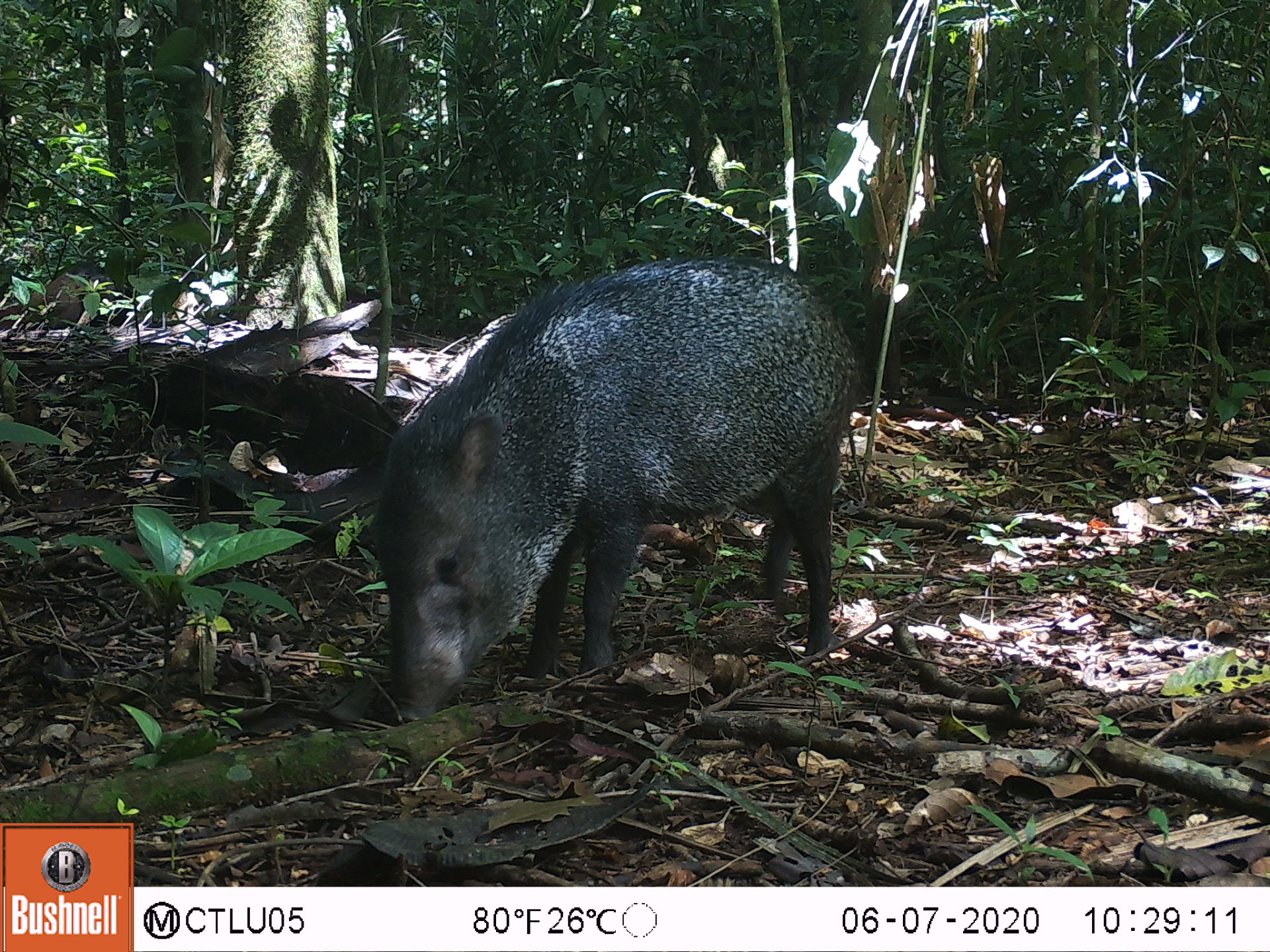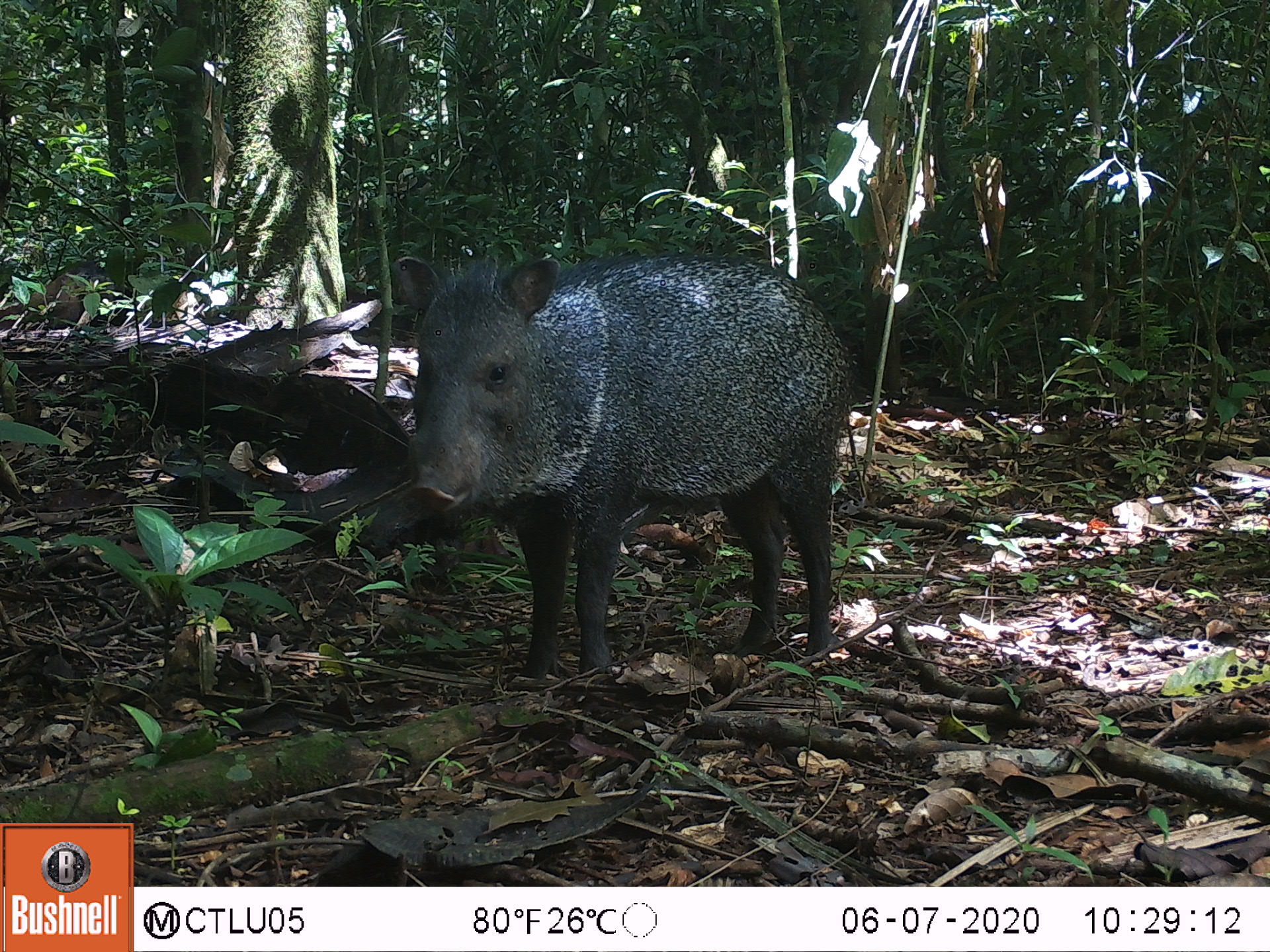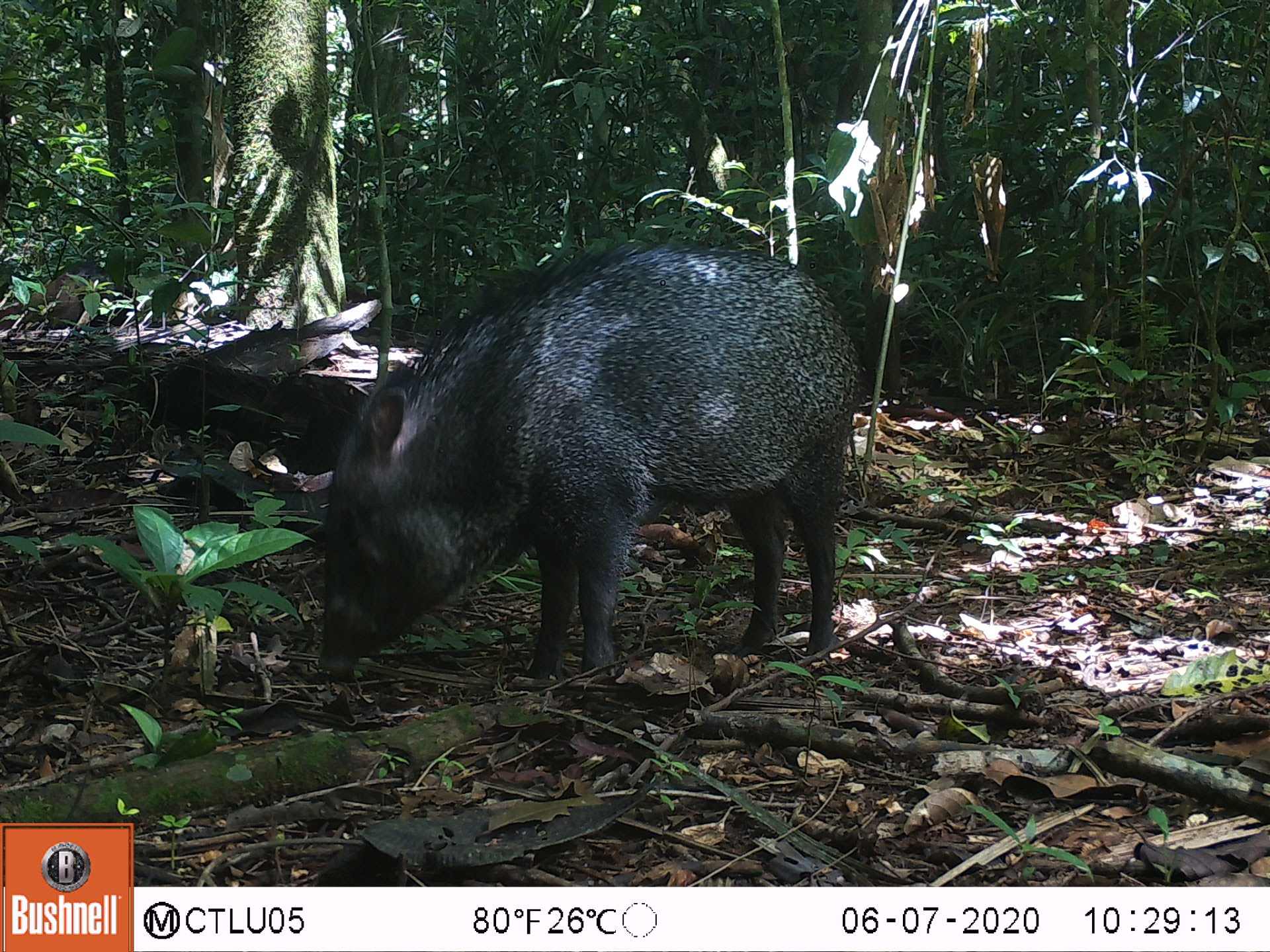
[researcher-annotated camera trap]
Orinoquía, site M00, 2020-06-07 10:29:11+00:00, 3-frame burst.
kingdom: Animalia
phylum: Chordata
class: Mammalia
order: Artiodactyla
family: Tayassuidae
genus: Pecari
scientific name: Pecari tajacu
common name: collared peccary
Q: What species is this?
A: Collared peccary (Pecari tajacu).